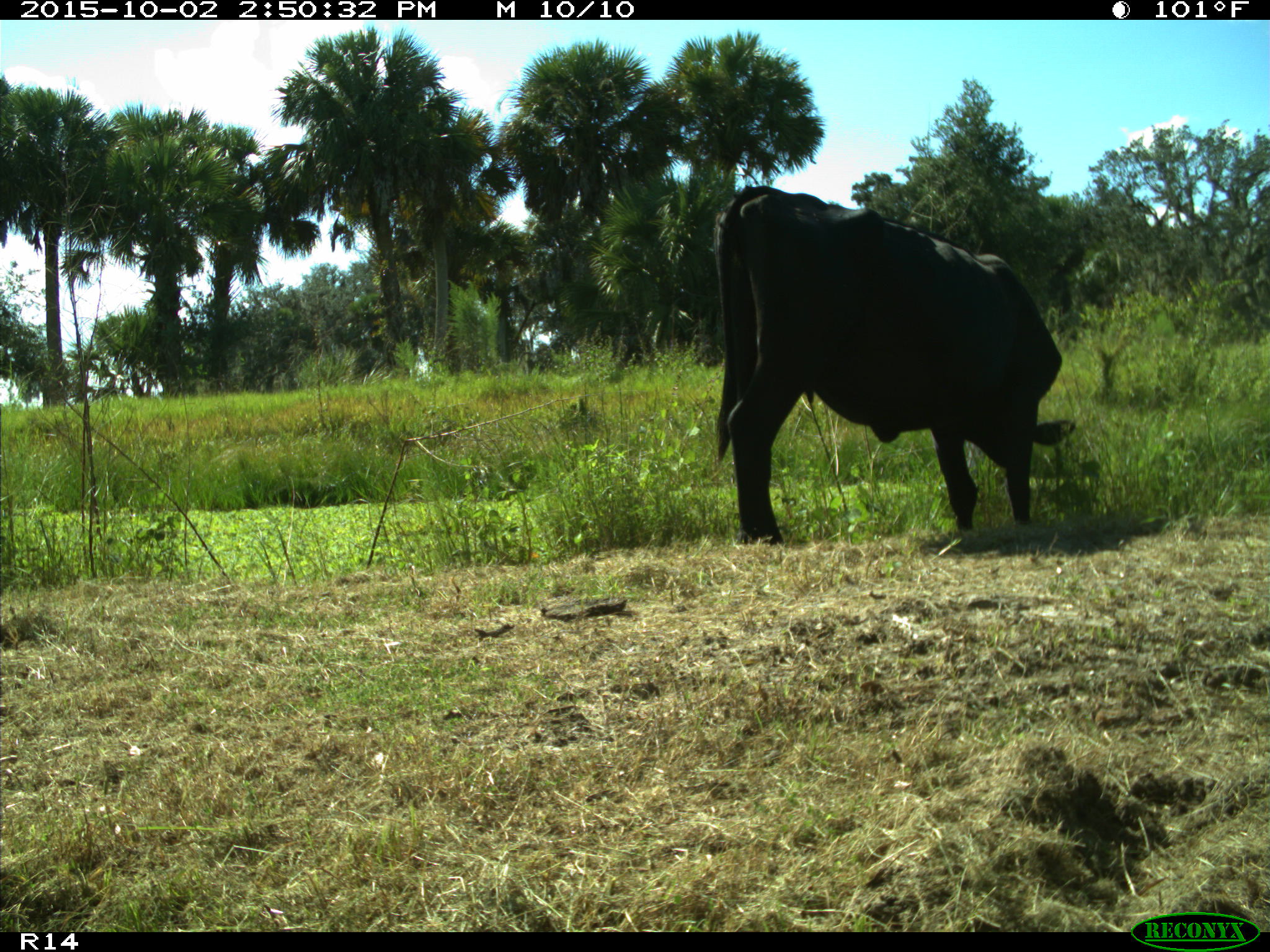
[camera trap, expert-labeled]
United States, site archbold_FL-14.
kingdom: Animalia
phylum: Chordata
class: Mammalia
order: Artiodactyla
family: Bovidae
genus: Bos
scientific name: Bos taurus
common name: domestic cow